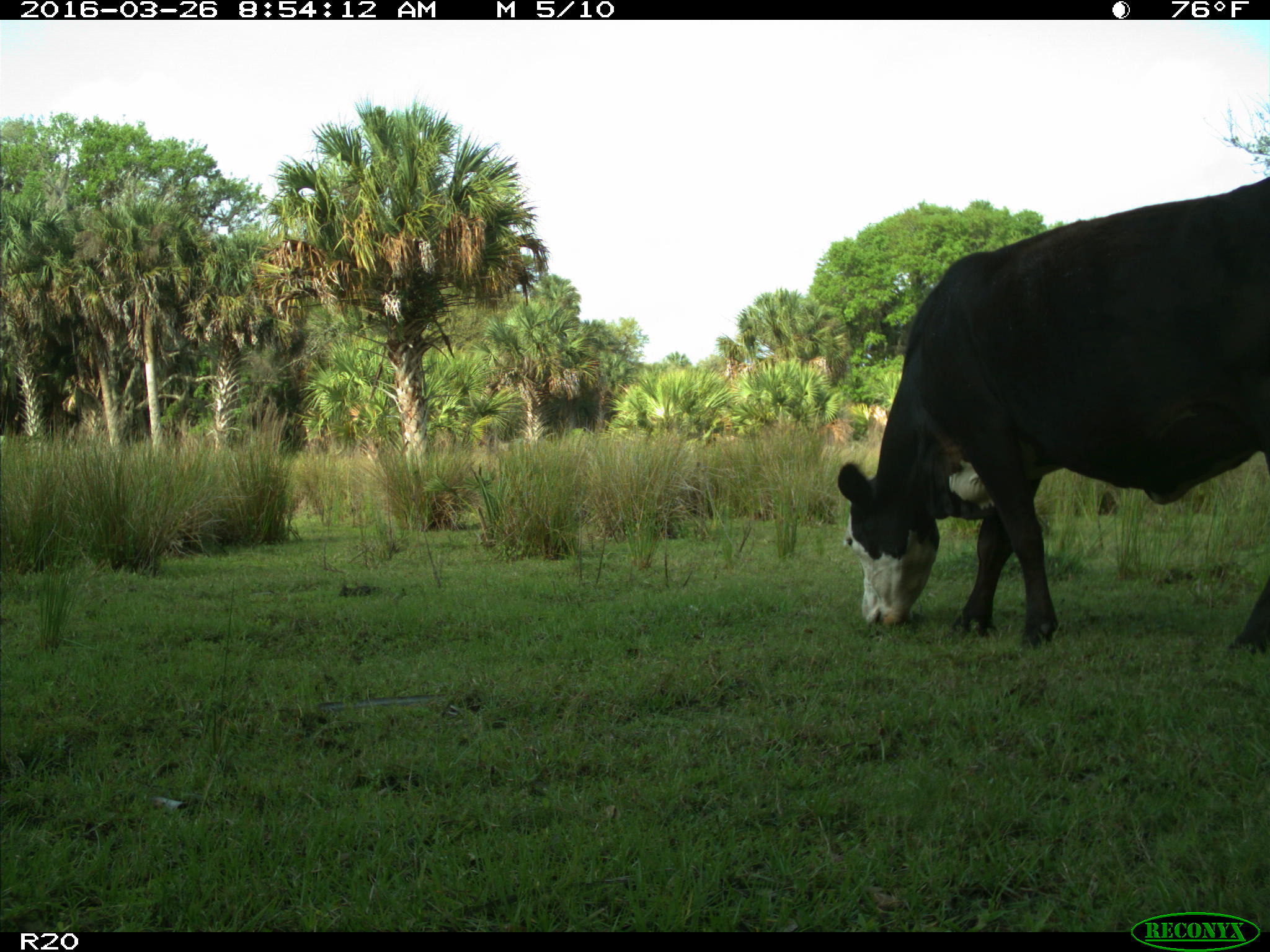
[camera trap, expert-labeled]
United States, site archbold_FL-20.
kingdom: Animalia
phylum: Chordata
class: Mammalia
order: Artiodactyla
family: Bovidae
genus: Bos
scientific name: Bos taurus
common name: domestic cow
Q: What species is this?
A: Bos taurus (domestic cow).